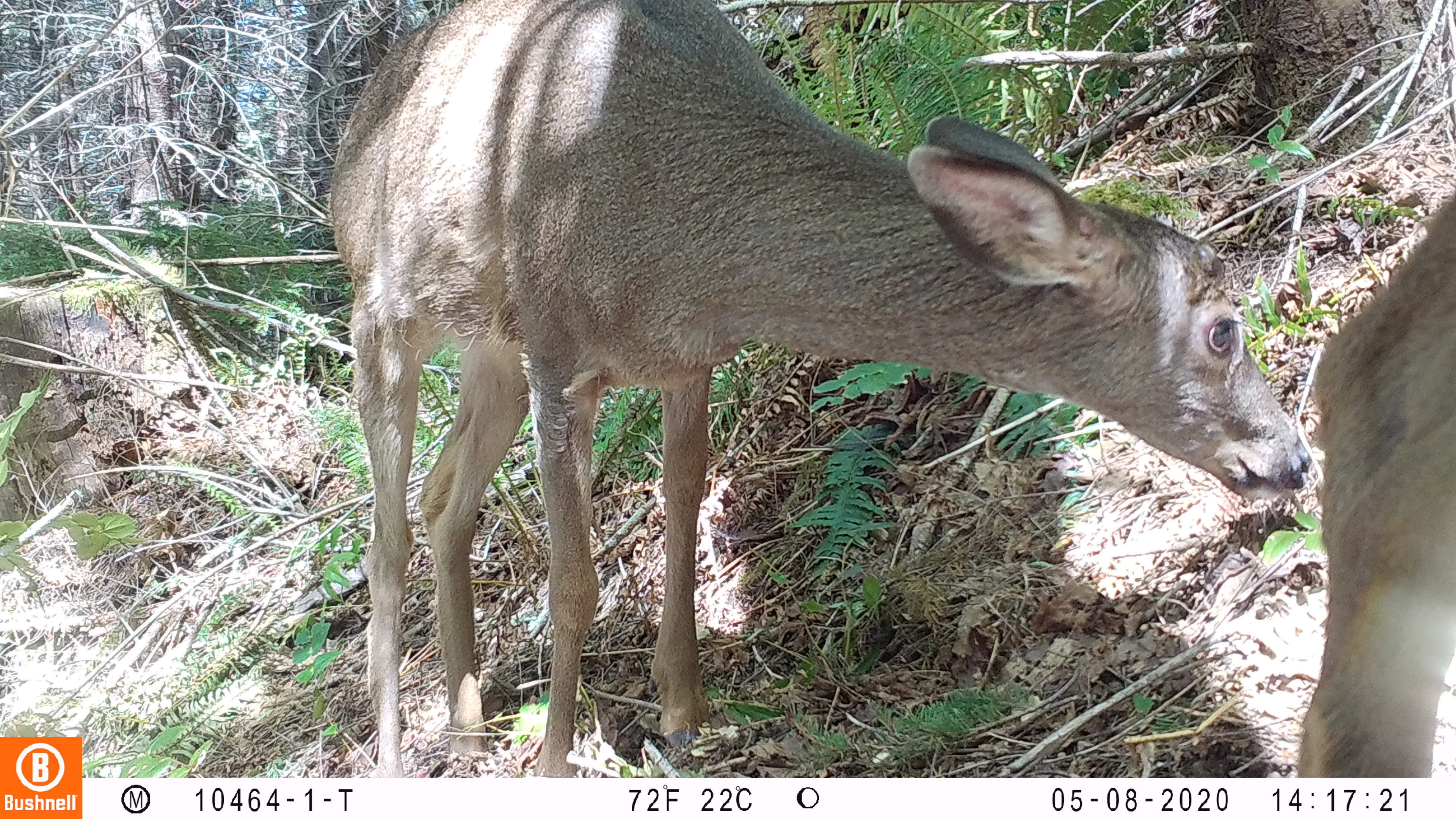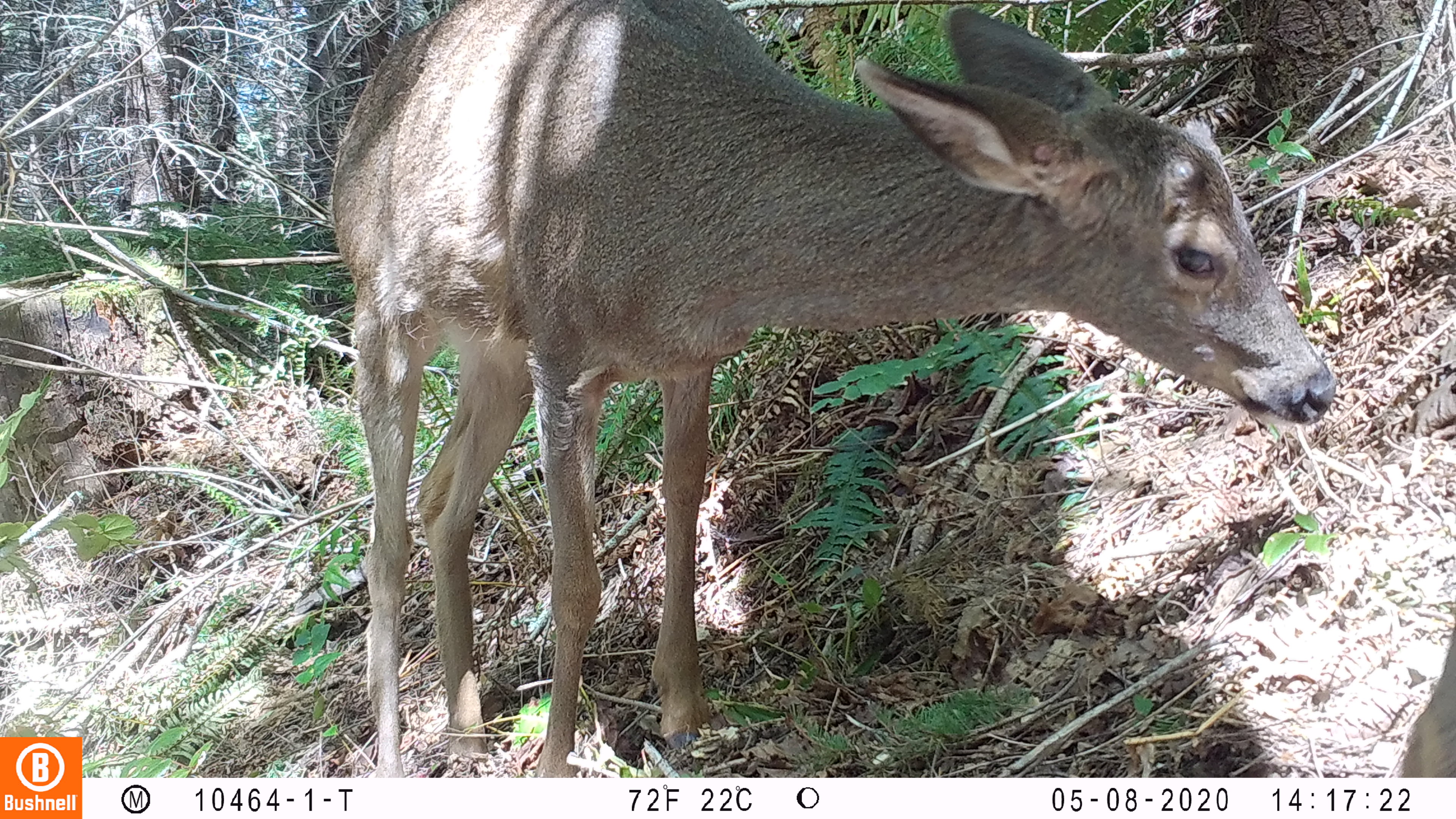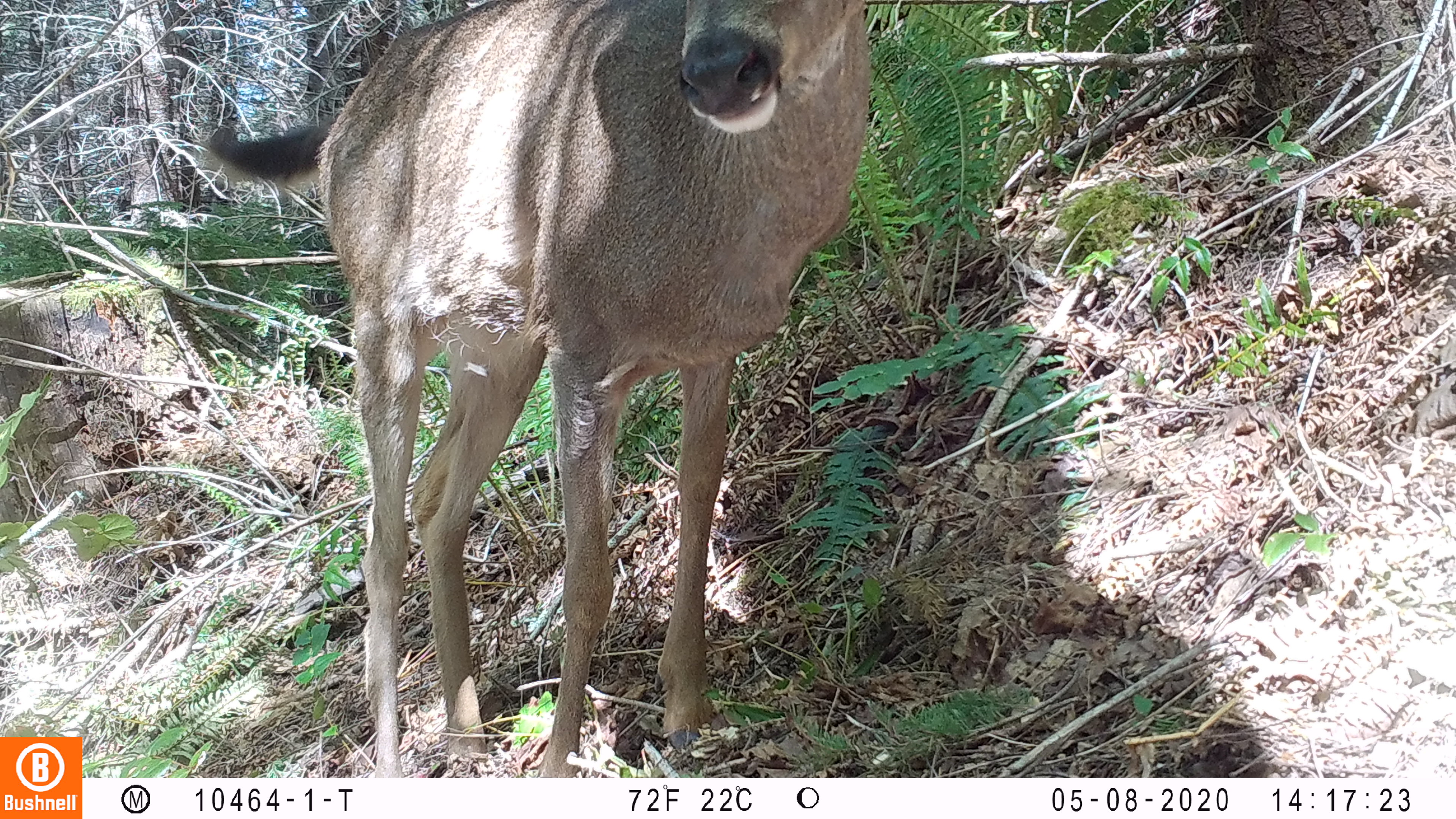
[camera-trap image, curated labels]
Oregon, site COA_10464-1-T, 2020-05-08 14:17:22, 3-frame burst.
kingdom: Animalia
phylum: Chordata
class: Mammalia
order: Artiodactyla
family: Cervidae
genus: Odocoileus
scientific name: Odocoileus hemionus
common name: black-tailed deer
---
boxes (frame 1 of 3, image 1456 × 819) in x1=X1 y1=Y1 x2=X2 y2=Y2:
black-tailed deer: x1=319 y1=0 x2=1309 y2=772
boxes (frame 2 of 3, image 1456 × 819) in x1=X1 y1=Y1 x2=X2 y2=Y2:
black-tailed deer: x1=332 y1=0 x2=1343 y2=770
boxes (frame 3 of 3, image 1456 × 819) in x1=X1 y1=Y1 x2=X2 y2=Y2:
black-tailed deer: x1=199 y1=2 x2=876 y2=770